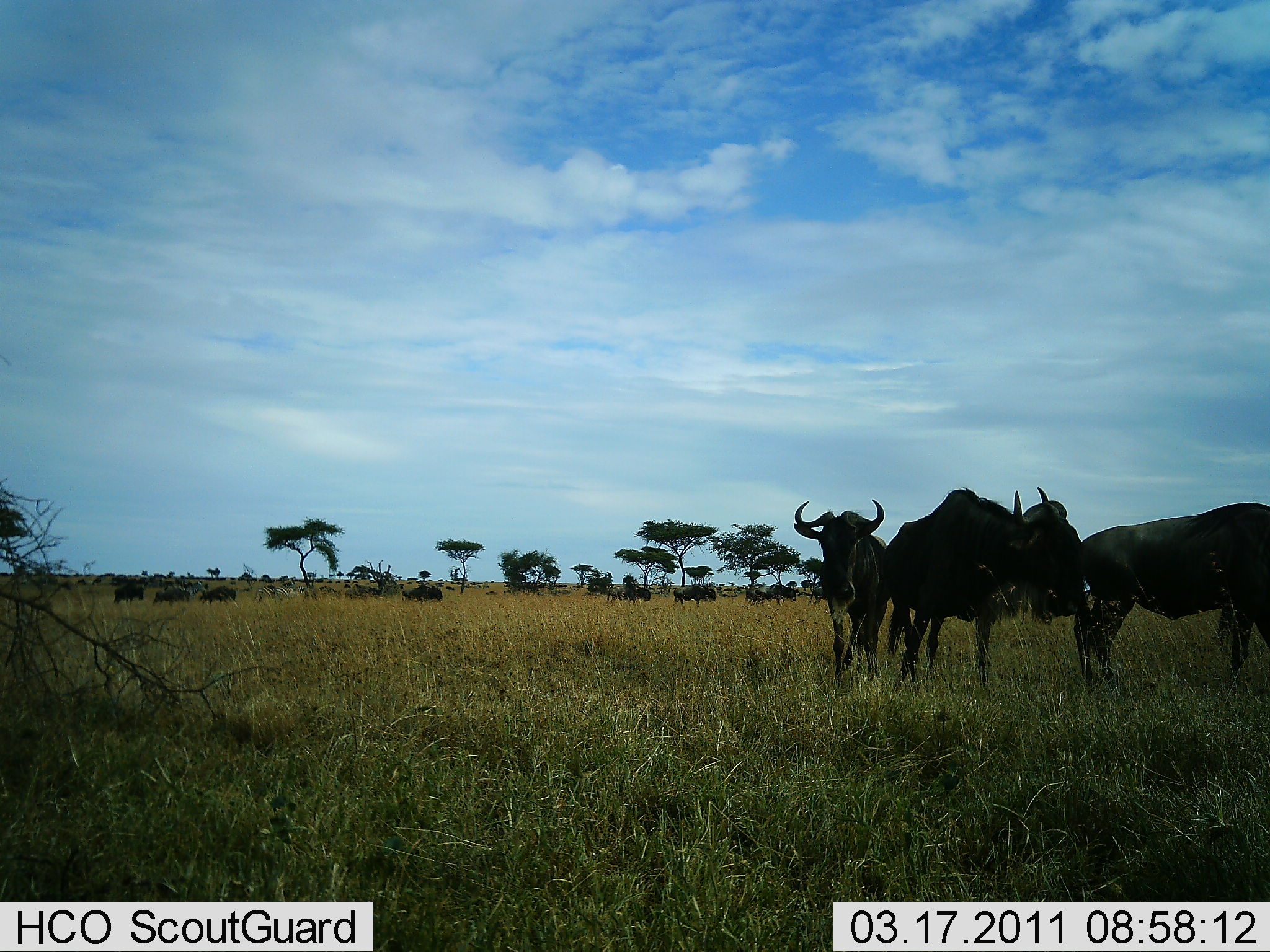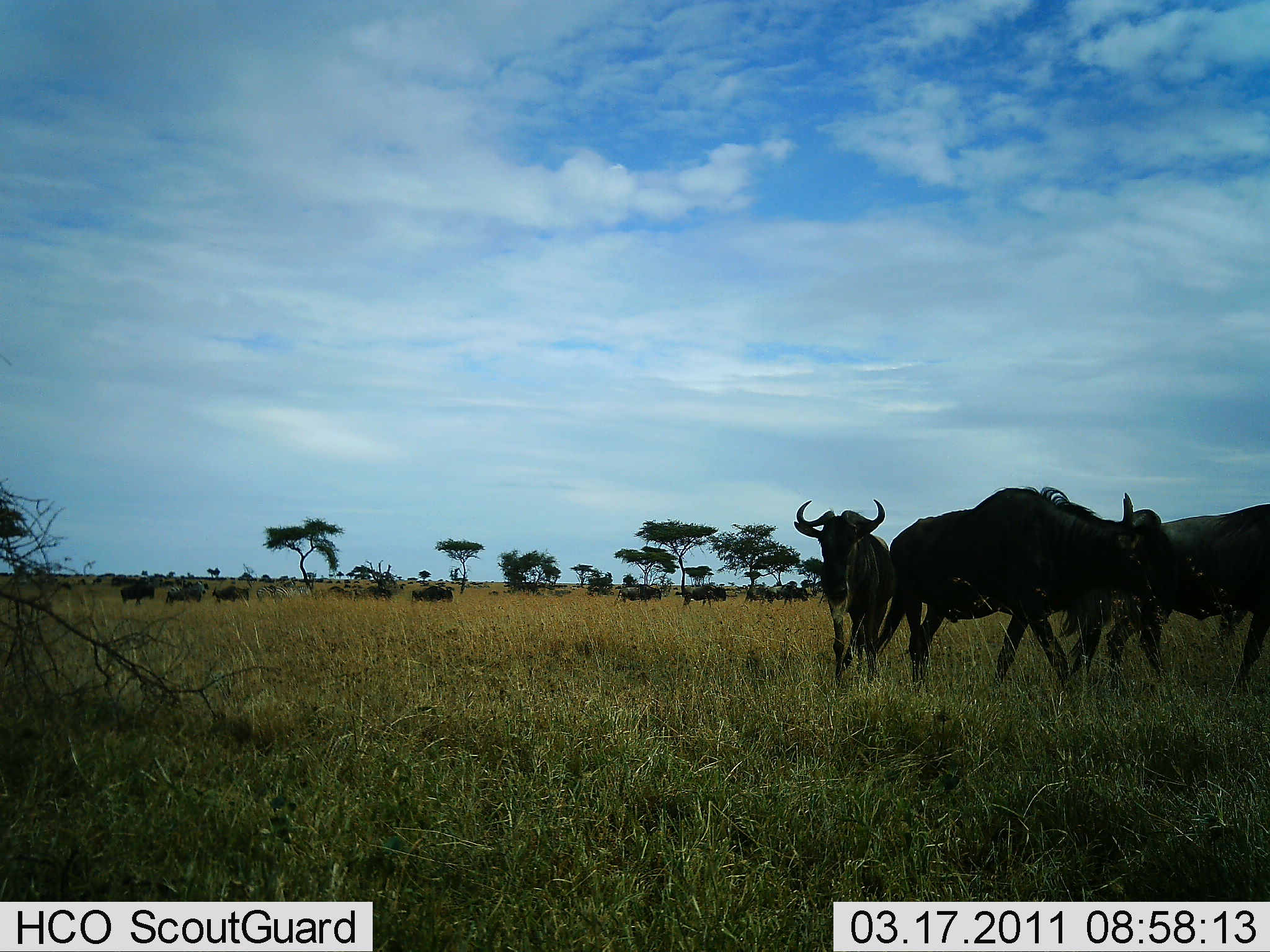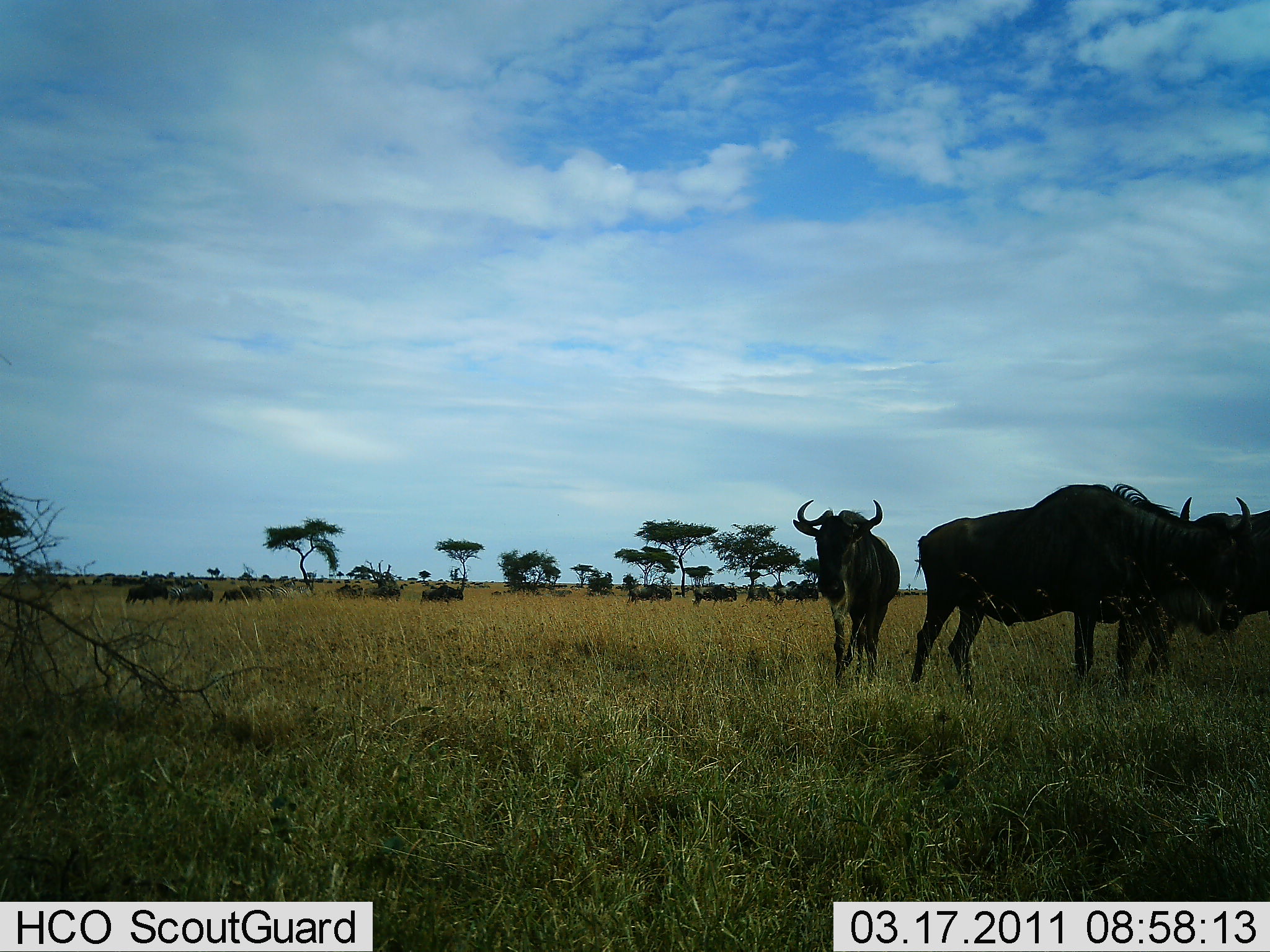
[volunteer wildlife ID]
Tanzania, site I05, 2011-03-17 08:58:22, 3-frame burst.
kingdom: Animalia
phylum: Chordata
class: Mammalia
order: Artiodactyla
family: Bovidae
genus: Connochaetes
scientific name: Connochaetes taurinus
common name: blue wildebeest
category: wildebeest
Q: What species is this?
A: Wildebeest (blue wildebeest) (Connochaetes taurinus).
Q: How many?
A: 11-50.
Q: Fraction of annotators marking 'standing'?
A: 64%.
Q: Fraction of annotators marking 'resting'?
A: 0%.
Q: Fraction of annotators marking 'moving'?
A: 91%.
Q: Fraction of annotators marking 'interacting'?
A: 18%.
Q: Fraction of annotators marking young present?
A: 0%.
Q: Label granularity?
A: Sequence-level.